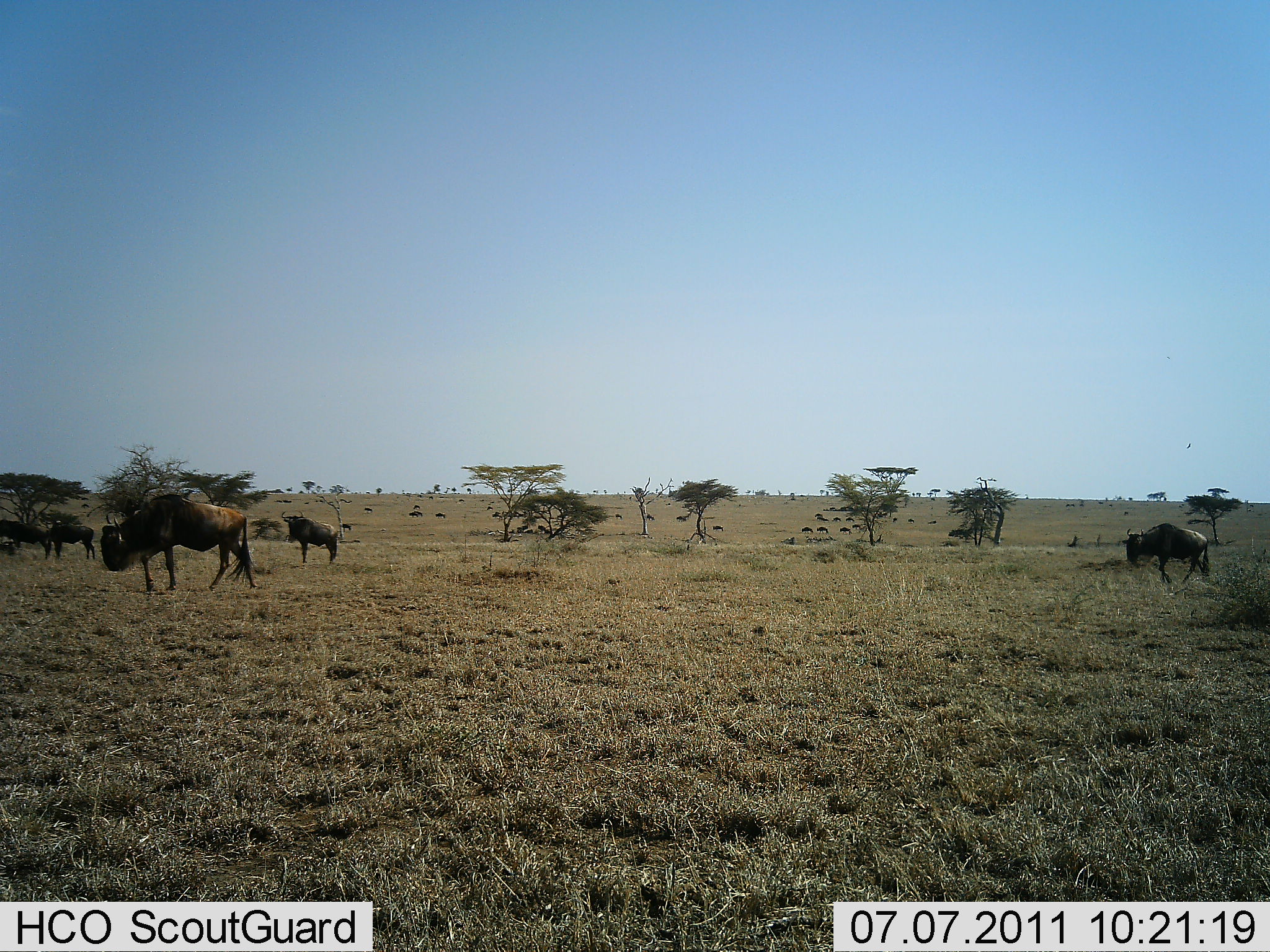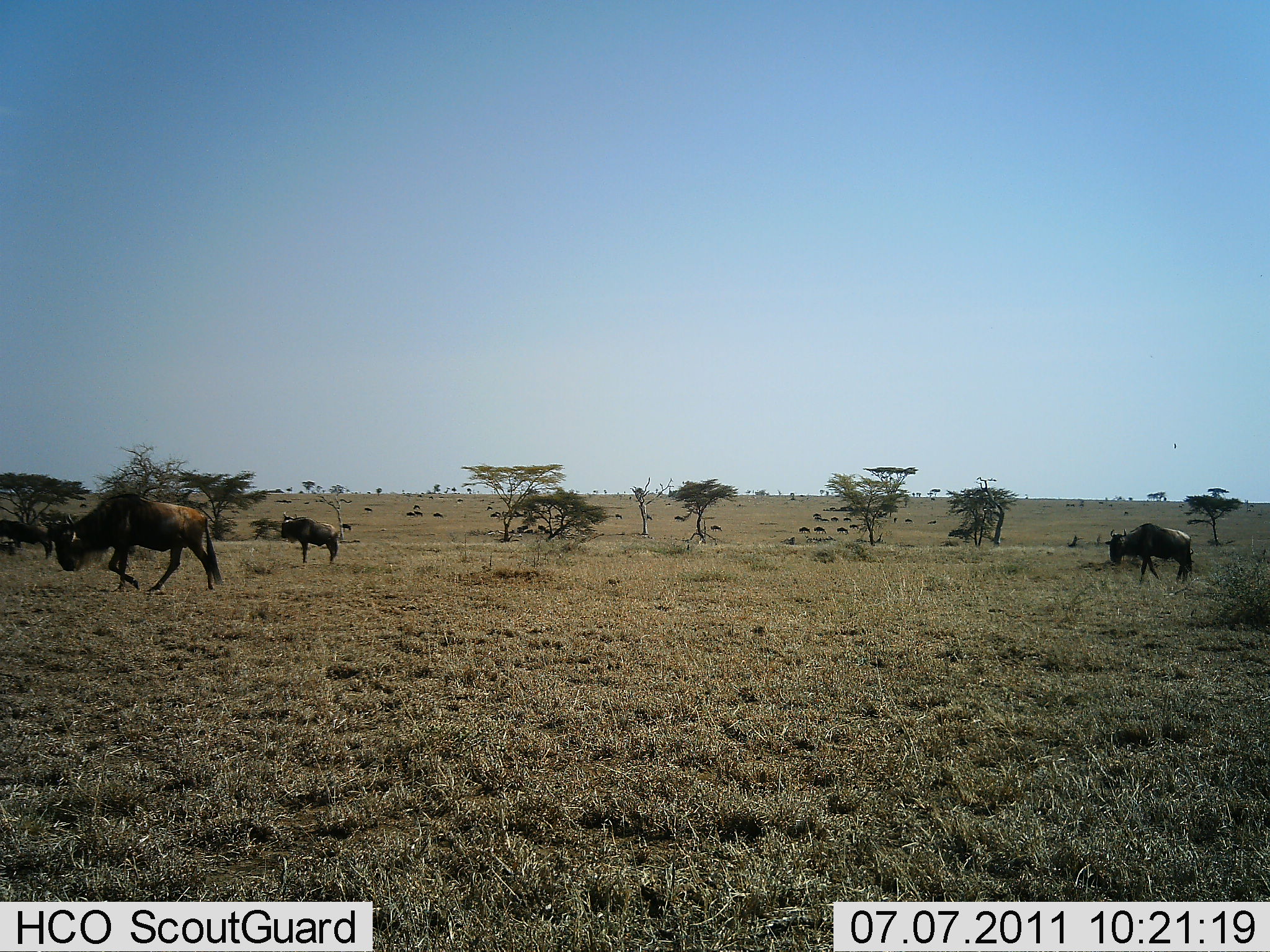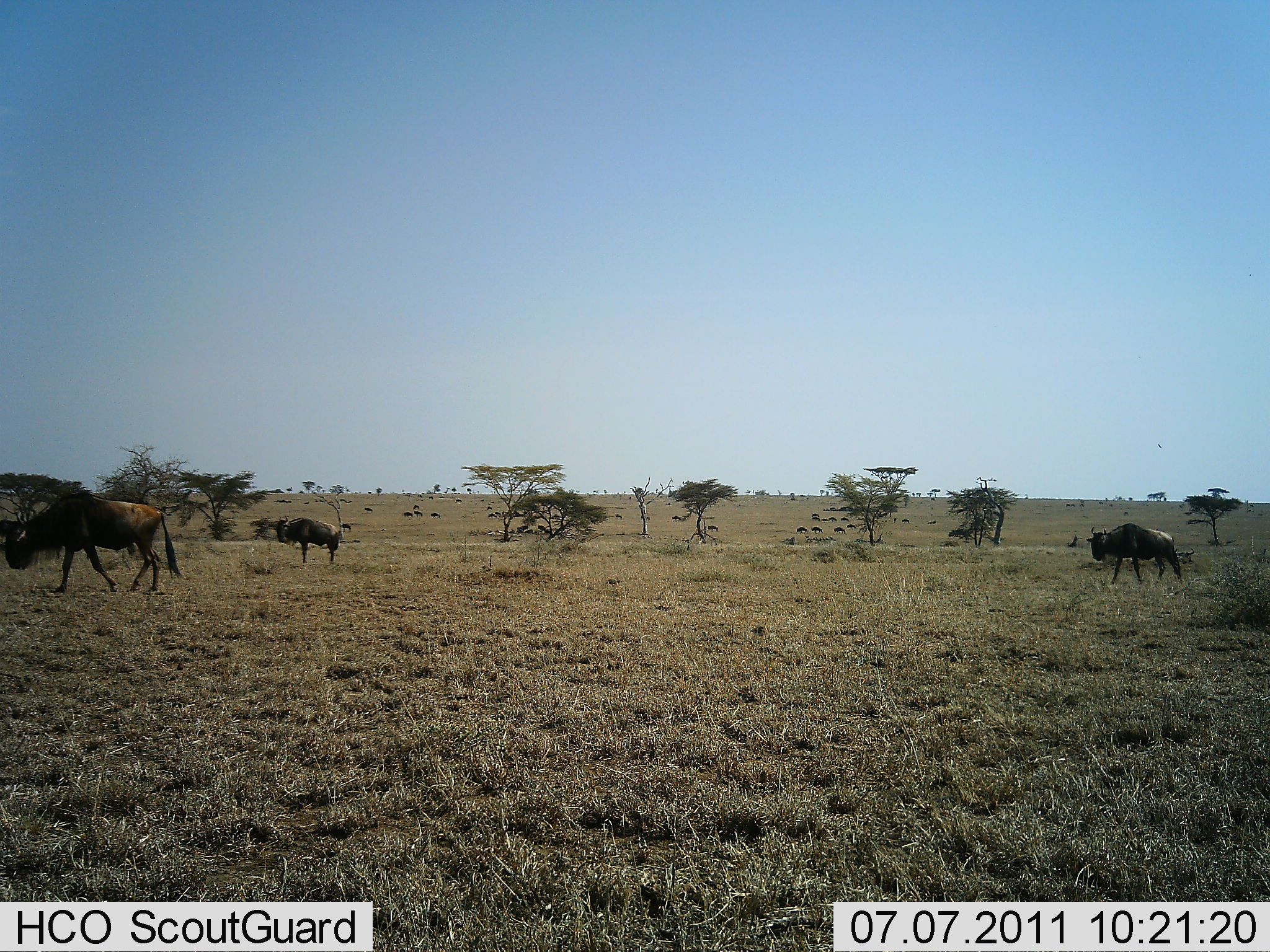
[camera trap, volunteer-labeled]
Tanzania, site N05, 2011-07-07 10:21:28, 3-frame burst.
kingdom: Animalia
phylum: Chordata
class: Mammalia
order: Artiodactyla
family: Bovidae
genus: Connochaetes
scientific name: Connochaetes taurinus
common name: blue wildebeest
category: wildebeest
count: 11-50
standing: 50%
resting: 10%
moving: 100%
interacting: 10%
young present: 0%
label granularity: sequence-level